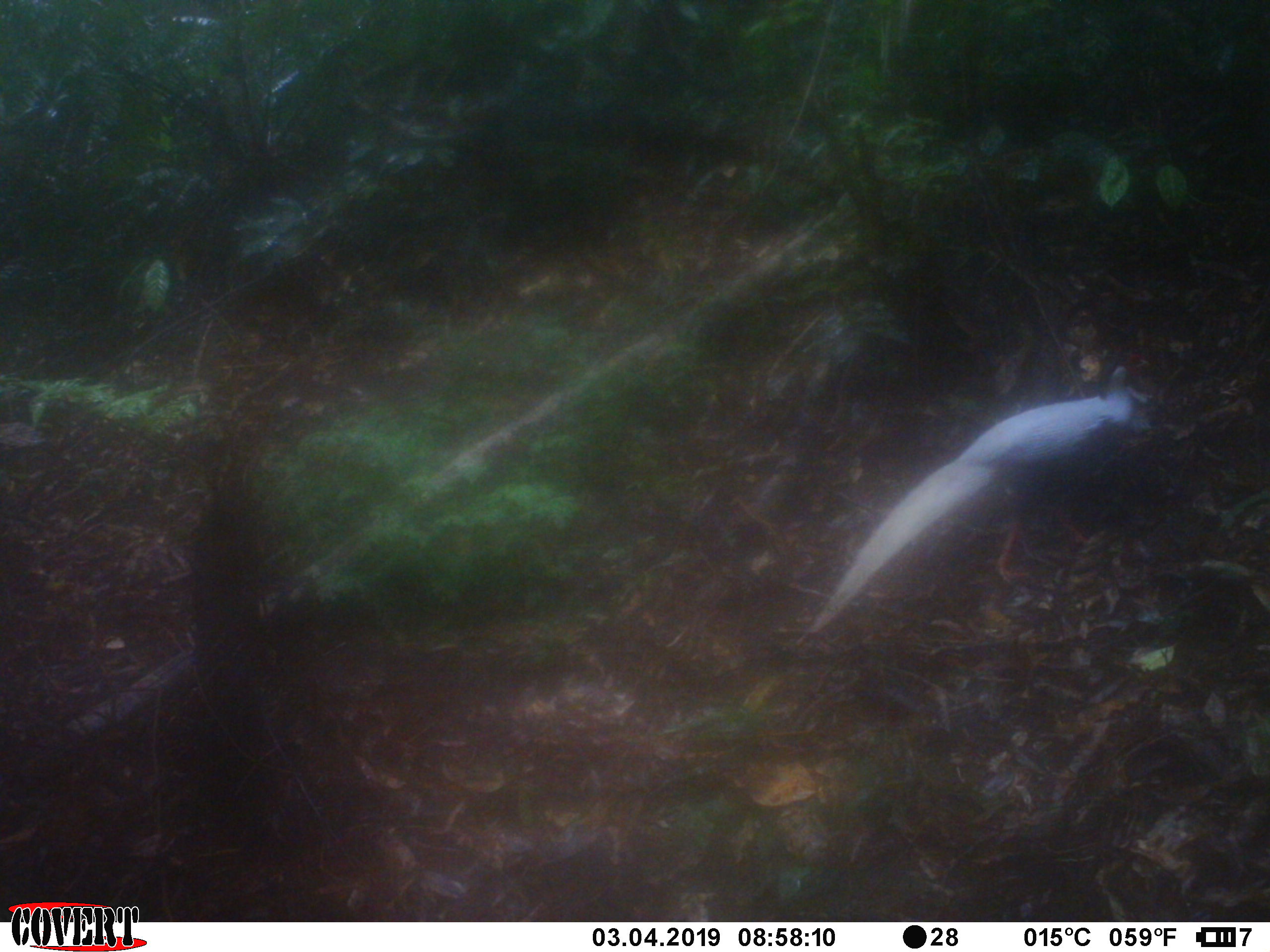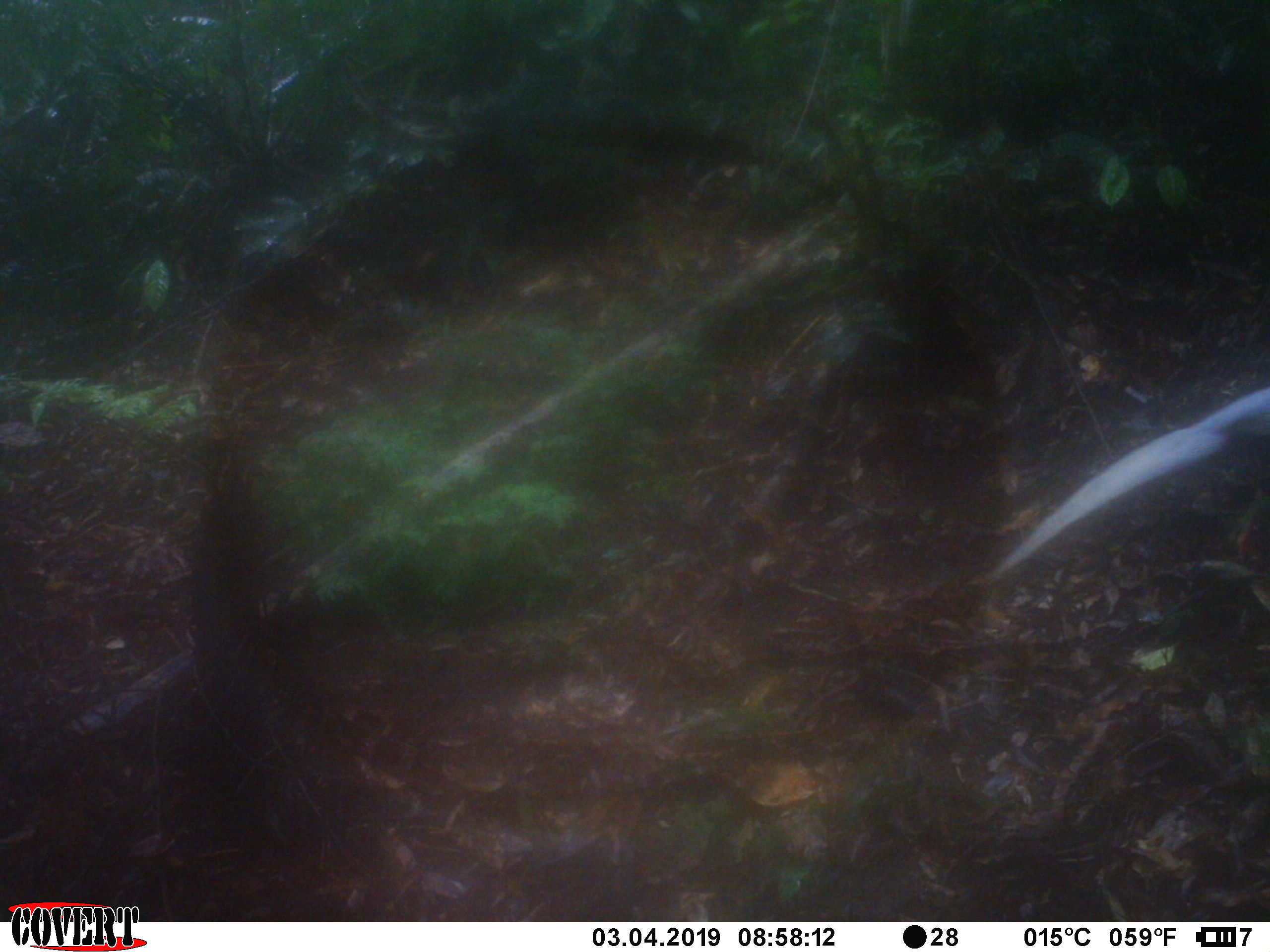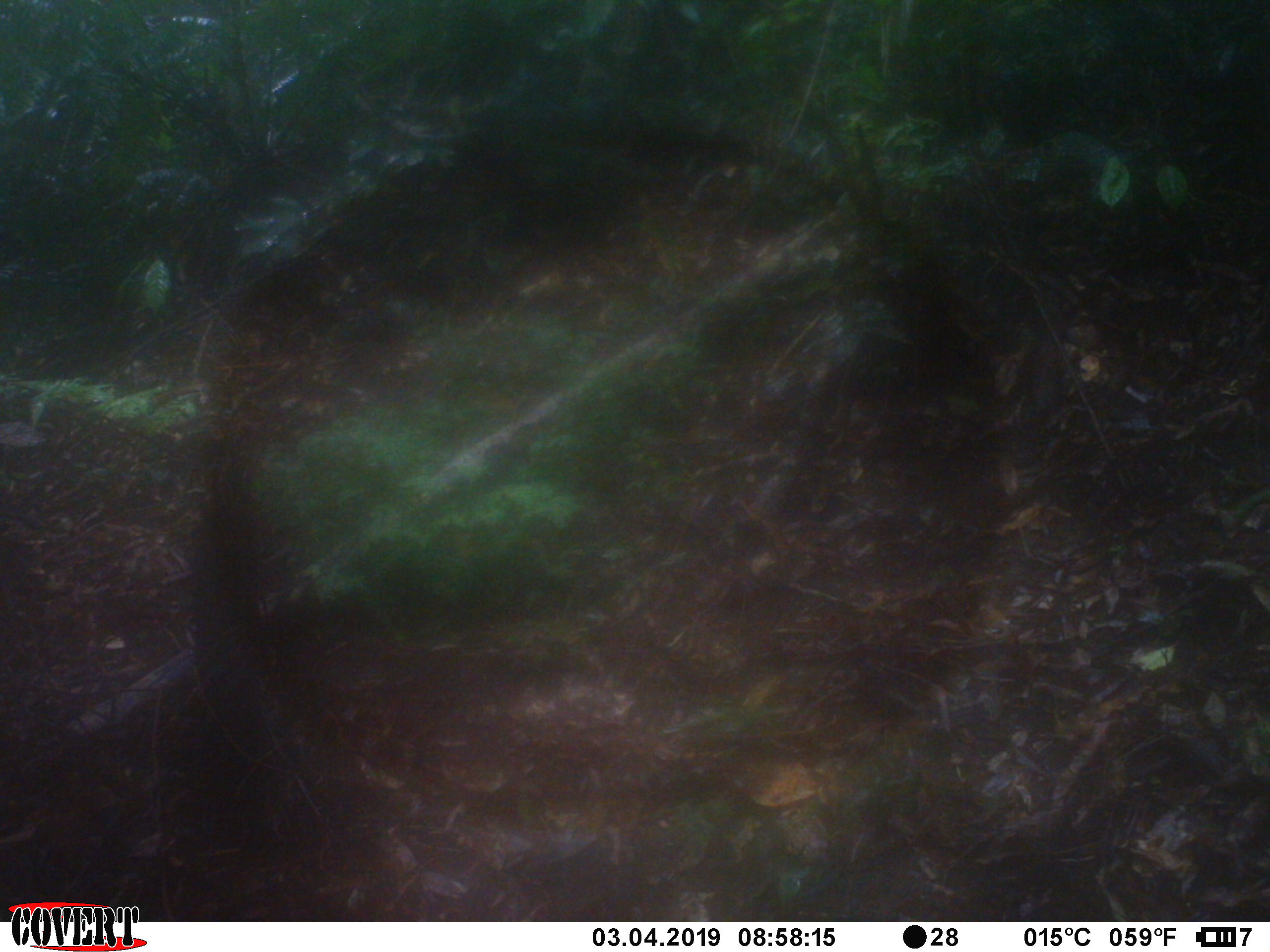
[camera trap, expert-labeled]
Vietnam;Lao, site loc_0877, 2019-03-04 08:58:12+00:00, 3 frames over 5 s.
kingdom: Animalia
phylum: Chordata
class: Aves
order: Galliformes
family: Phasianidae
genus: Lophura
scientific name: Lophura nycthemera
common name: silver pheasant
Silver pheasant (Lophura nycthemera). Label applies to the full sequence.